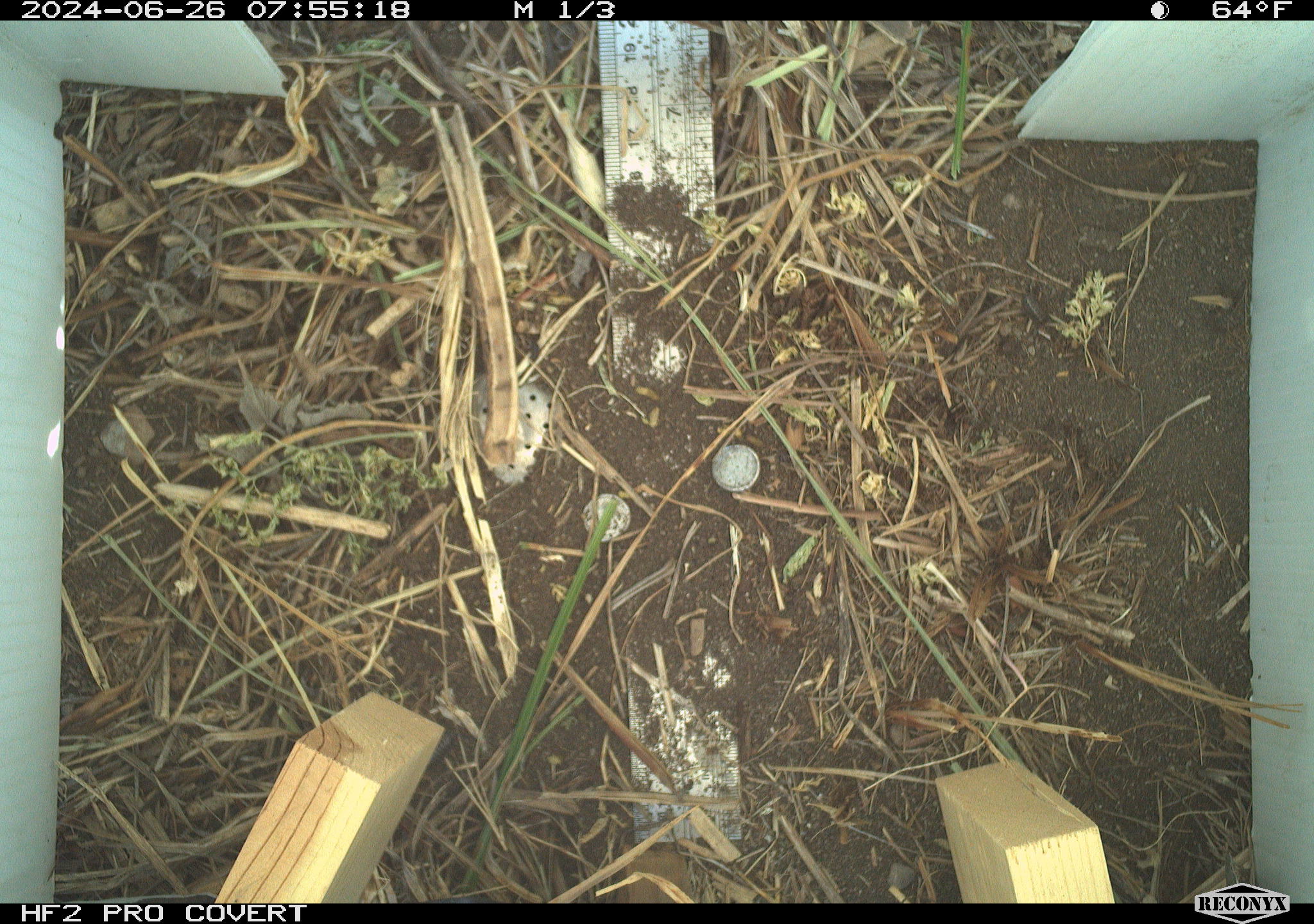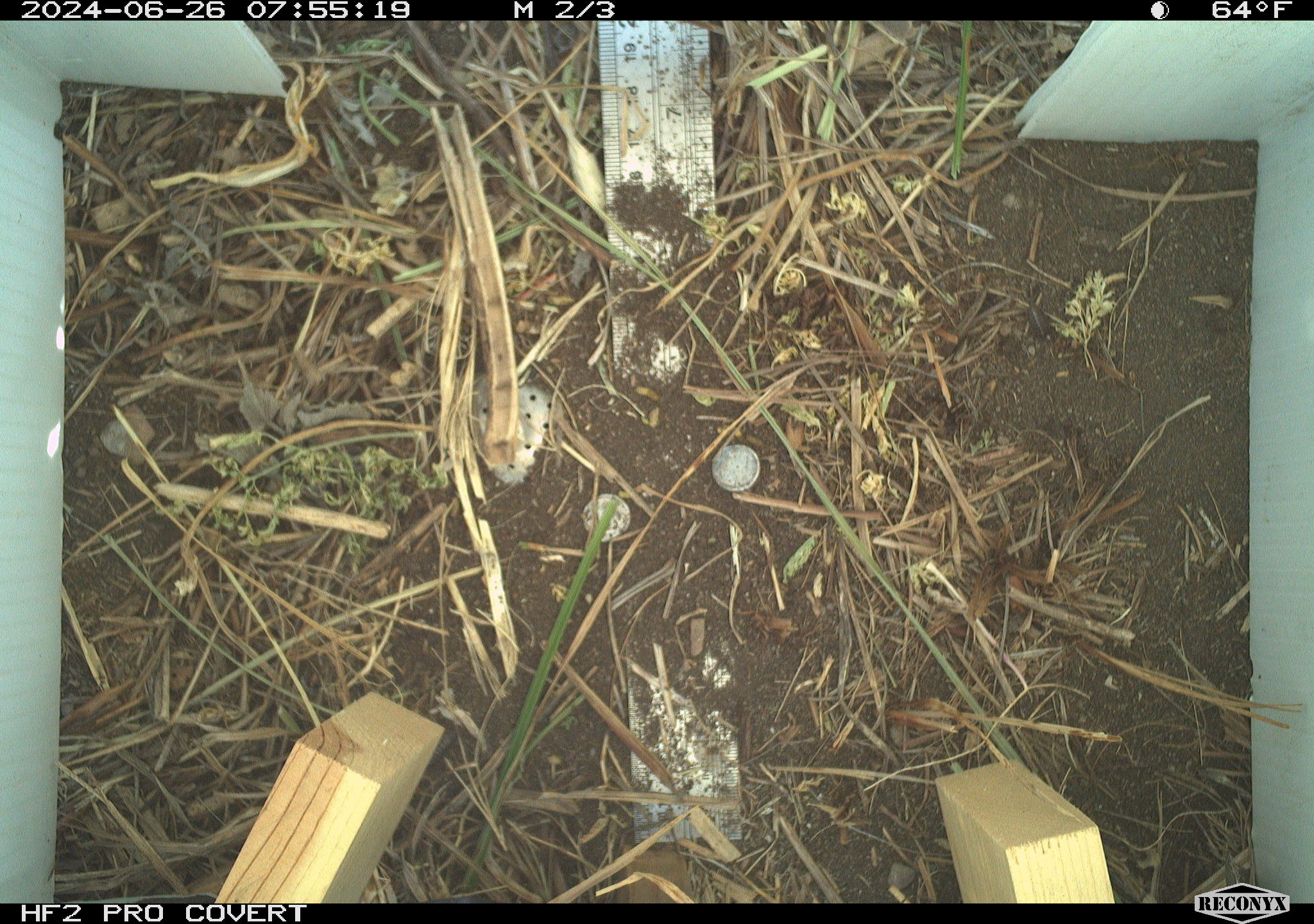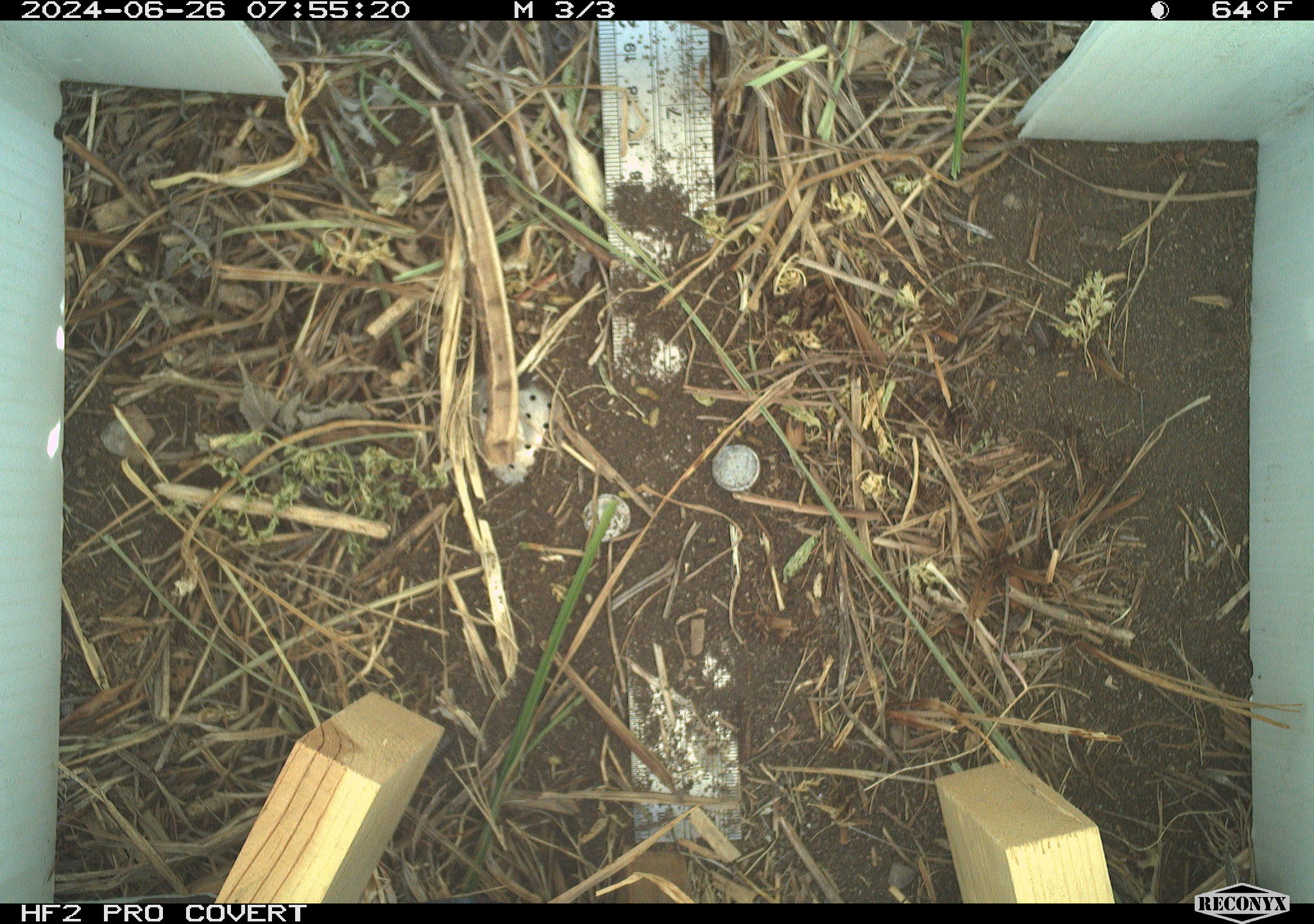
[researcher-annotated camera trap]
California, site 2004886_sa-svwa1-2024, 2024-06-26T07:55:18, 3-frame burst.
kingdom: Animalia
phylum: Arthropoda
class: Malacostraca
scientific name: Malacostraca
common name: amphipods, crabs, isopods, krill, lobsters and shrimps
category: malacostracan